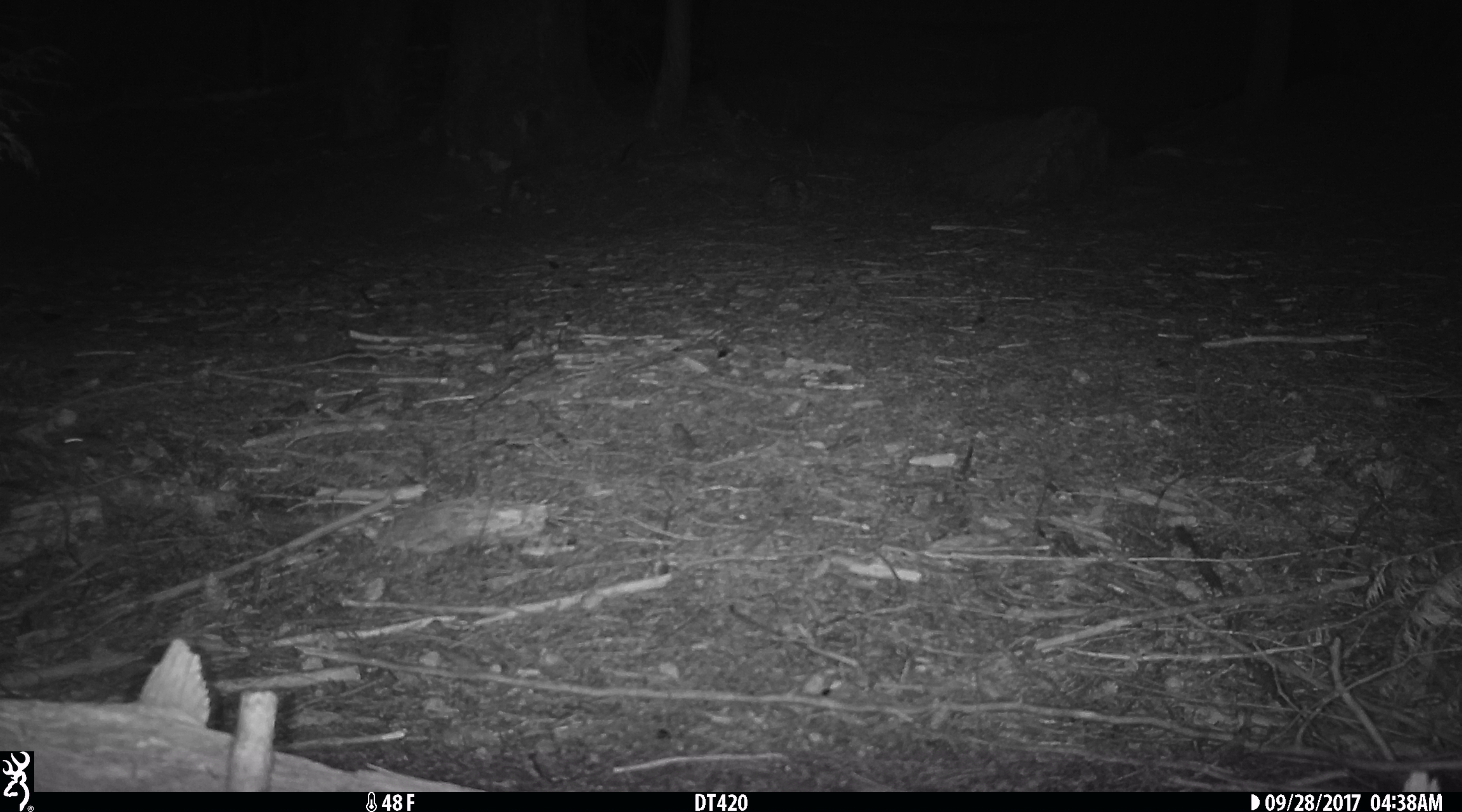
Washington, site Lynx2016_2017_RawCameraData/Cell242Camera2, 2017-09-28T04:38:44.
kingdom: Animalia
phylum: Chordata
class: Mammalia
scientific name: Mammalia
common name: small mammal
Small mammal (Mammalia). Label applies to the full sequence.